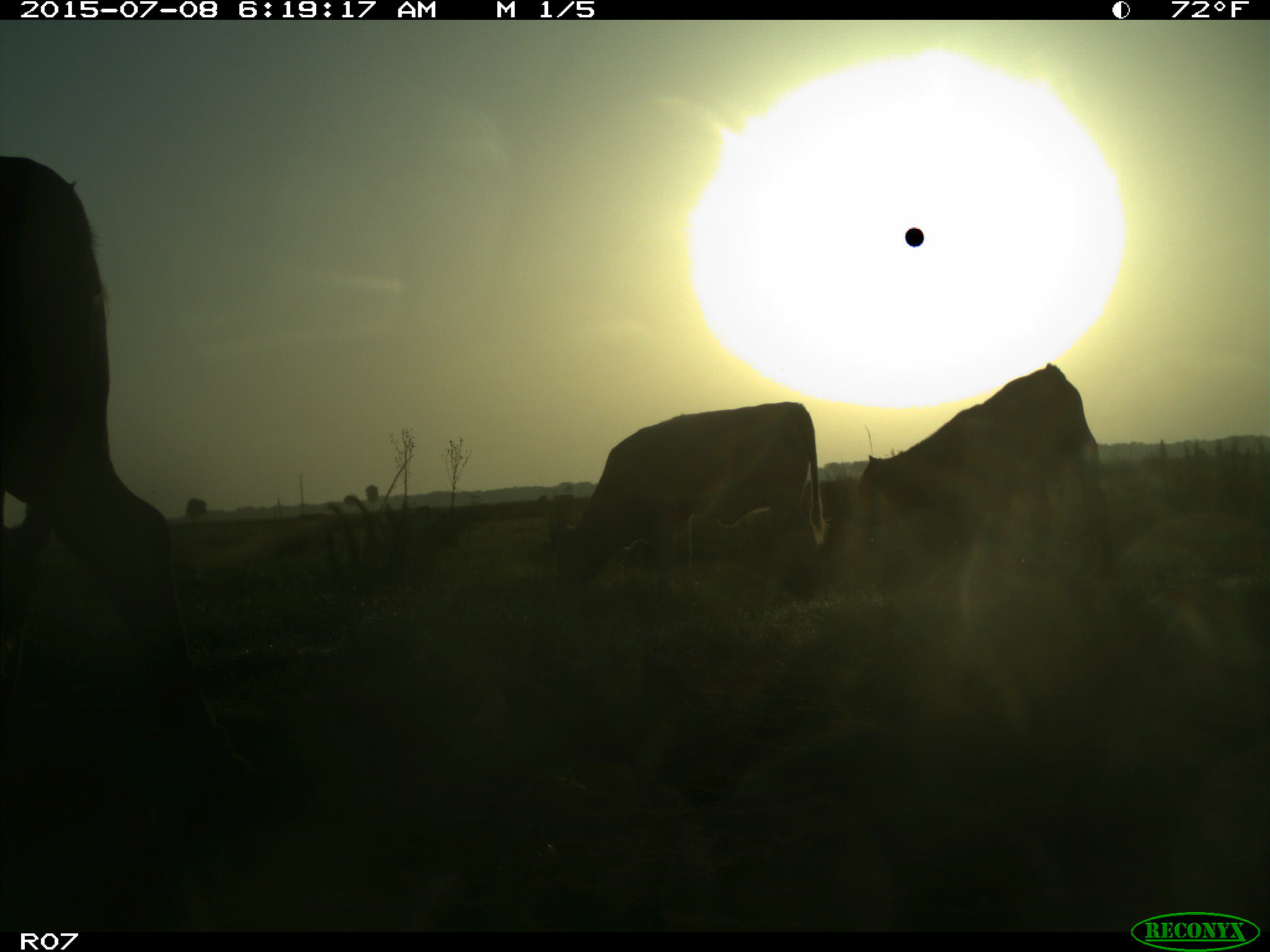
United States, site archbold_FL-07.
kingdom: Animalia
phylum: Chordata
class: Mammalia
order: Artiodactyla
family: Bovidae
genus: Bos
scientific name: Bos taurus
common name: domestic cow